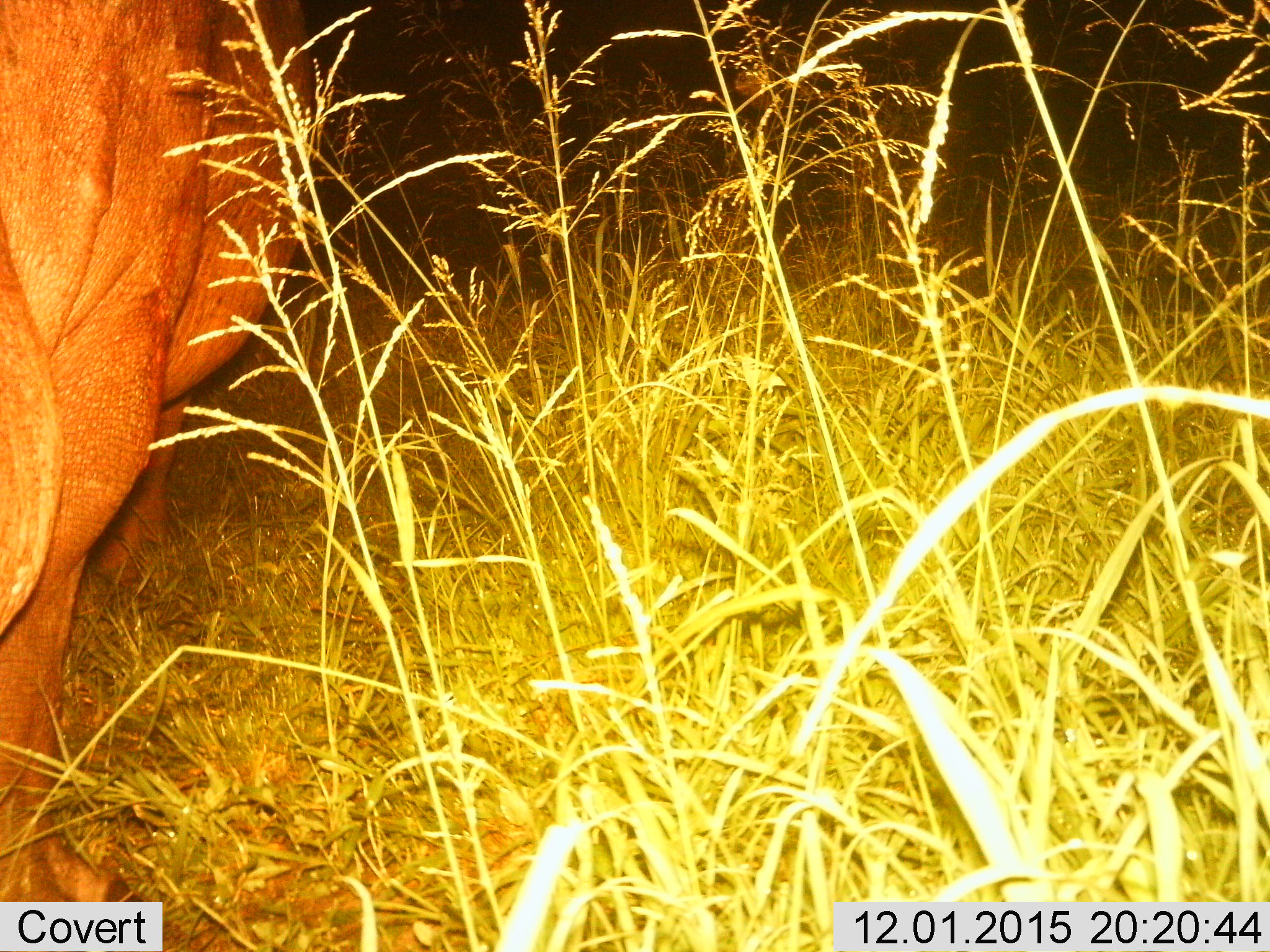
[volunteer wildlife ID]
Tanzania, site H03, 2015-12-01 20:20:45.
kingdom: Animalia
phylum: Chordata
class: Mammalia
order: Artiodactyla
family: Hippopotamidae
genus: Hippopotamus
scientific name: Hippopotamus amphibius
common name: hippopotamus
Hippopotamus (Hippopotamus amphibius), count 1. Behavior (volunteer vote fractions): standing 100%, resting 0%, moving 0%, interacting 0%. Young present (vote fraction): 0%. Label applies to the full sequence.